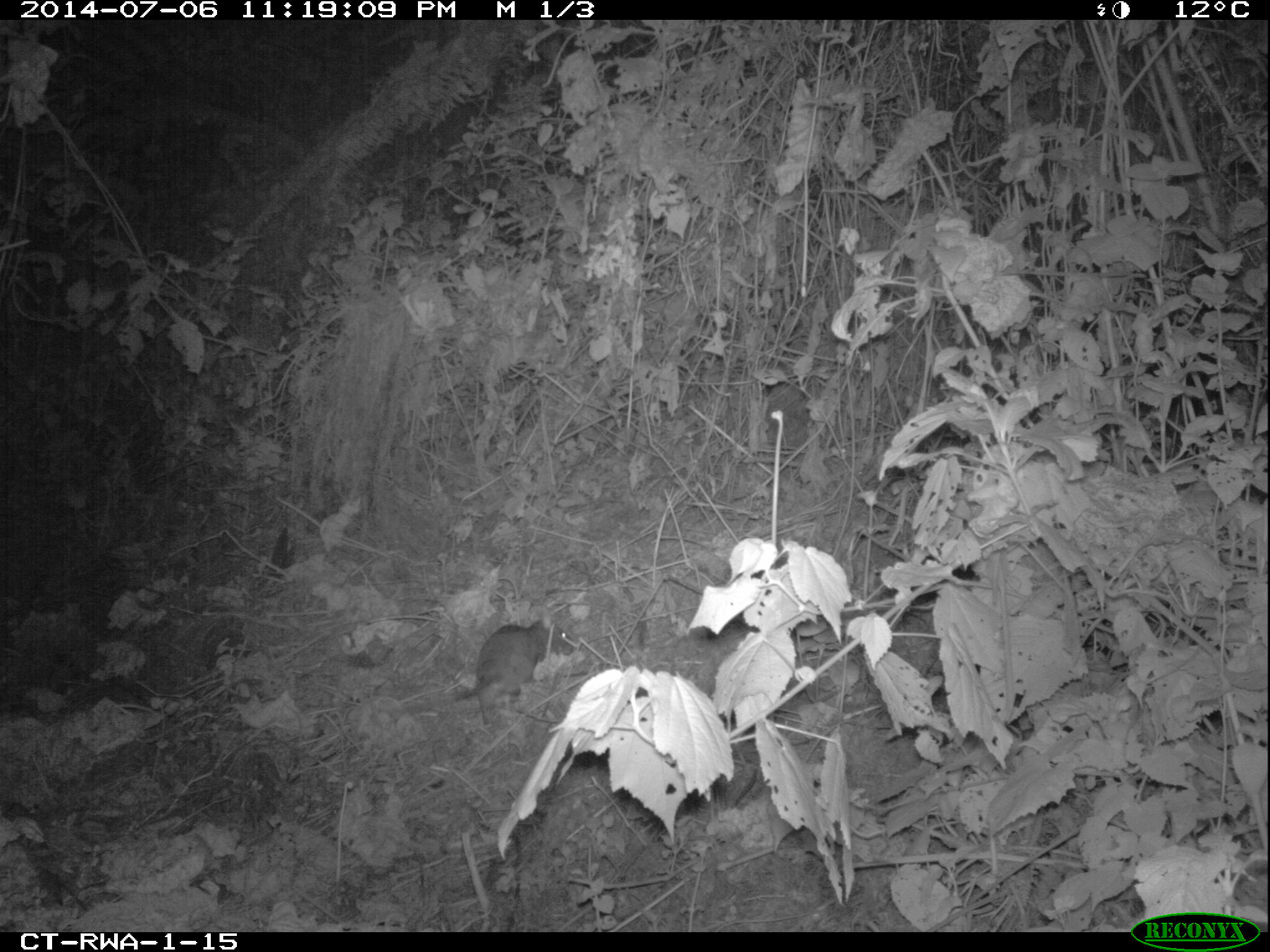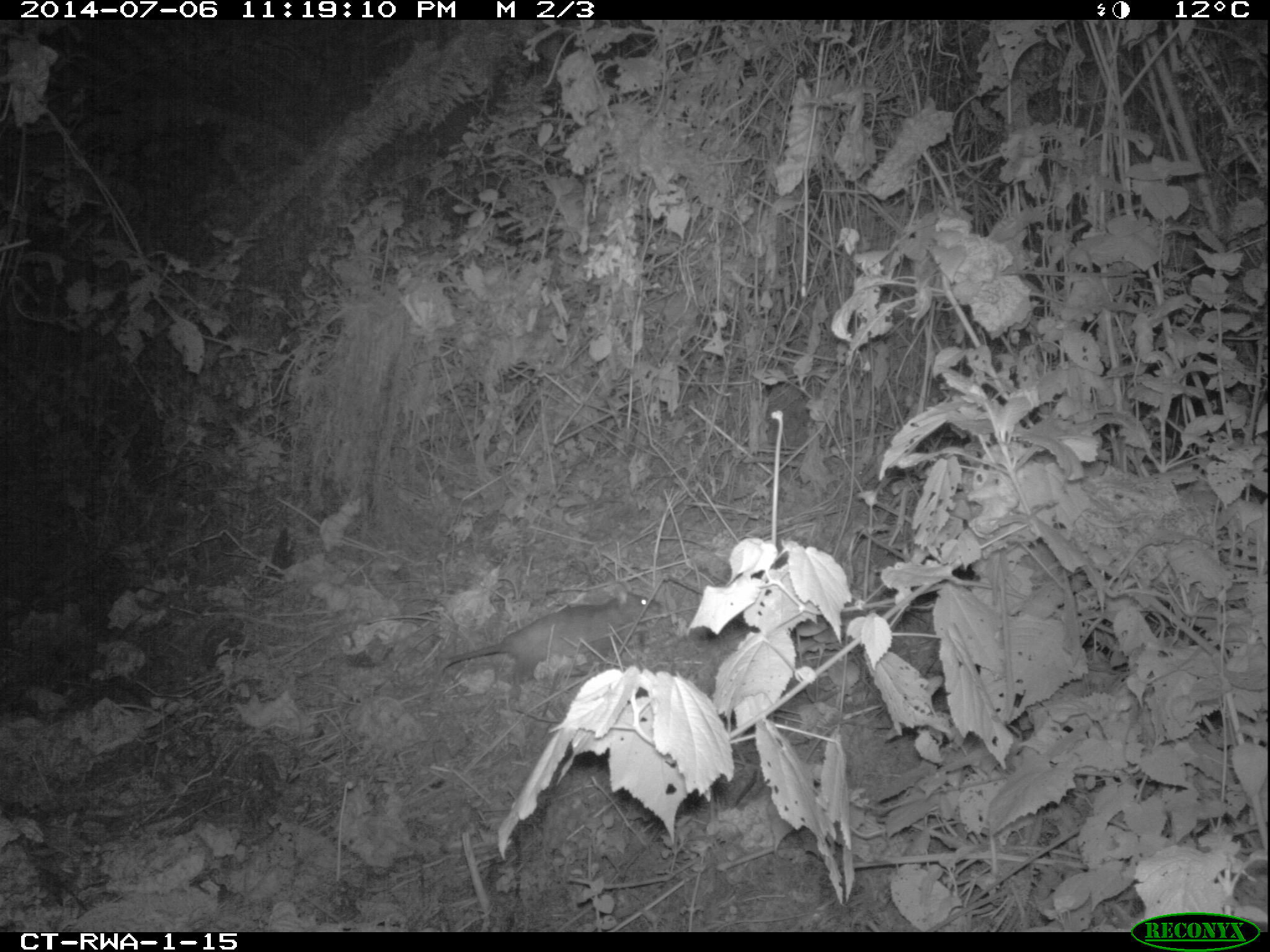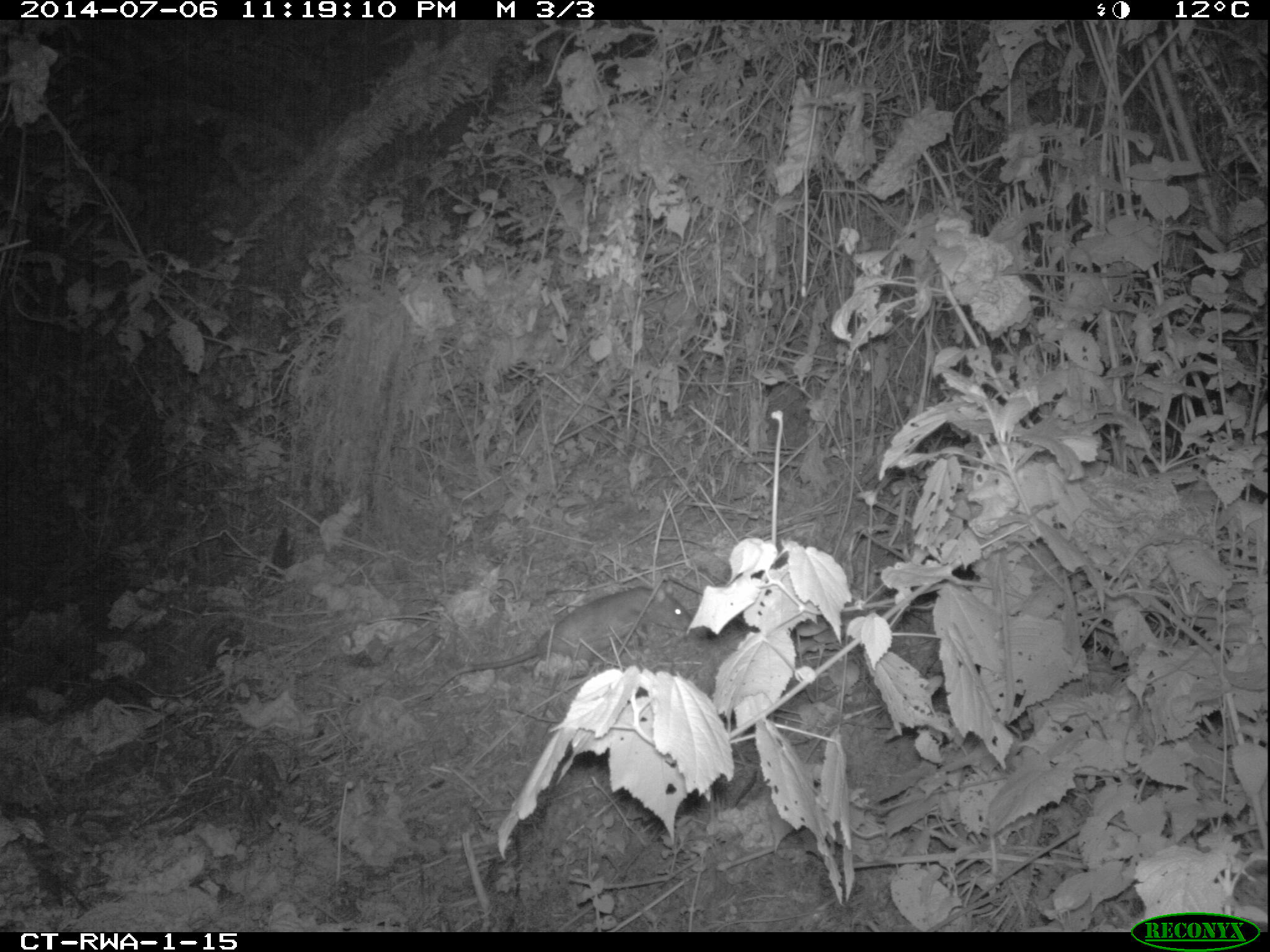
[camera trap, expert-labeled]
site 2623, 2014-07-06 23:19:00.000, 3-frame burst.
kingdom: Animalia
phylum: Chordata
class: Mammalia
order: Rodentia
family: Nesomyidae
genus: Cricetomys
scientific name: Cricetomys gambianus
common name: african giant pouched rat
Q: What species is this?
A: Cricetomys gambianus (african giant pouched rat).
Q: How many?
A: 1.